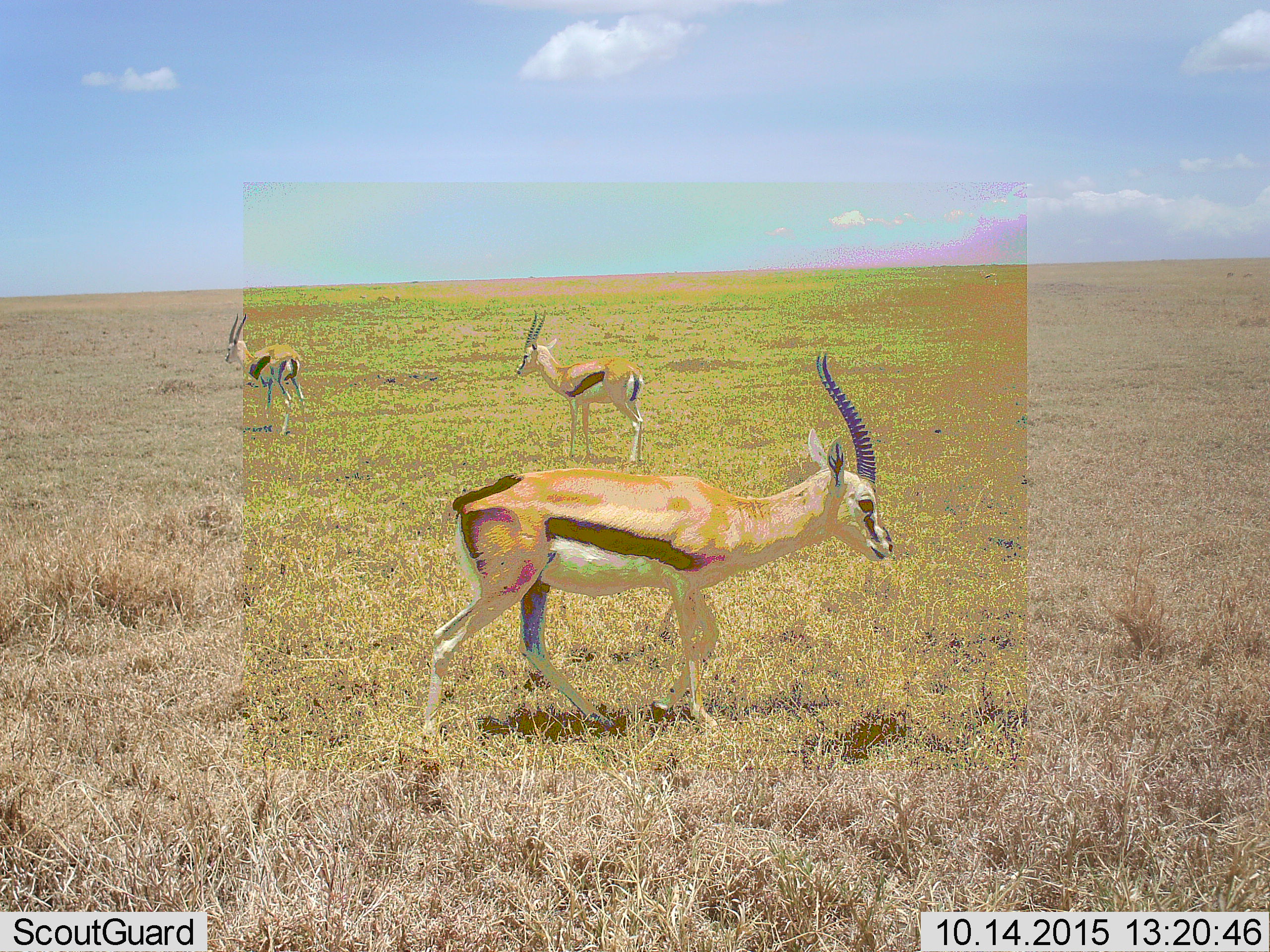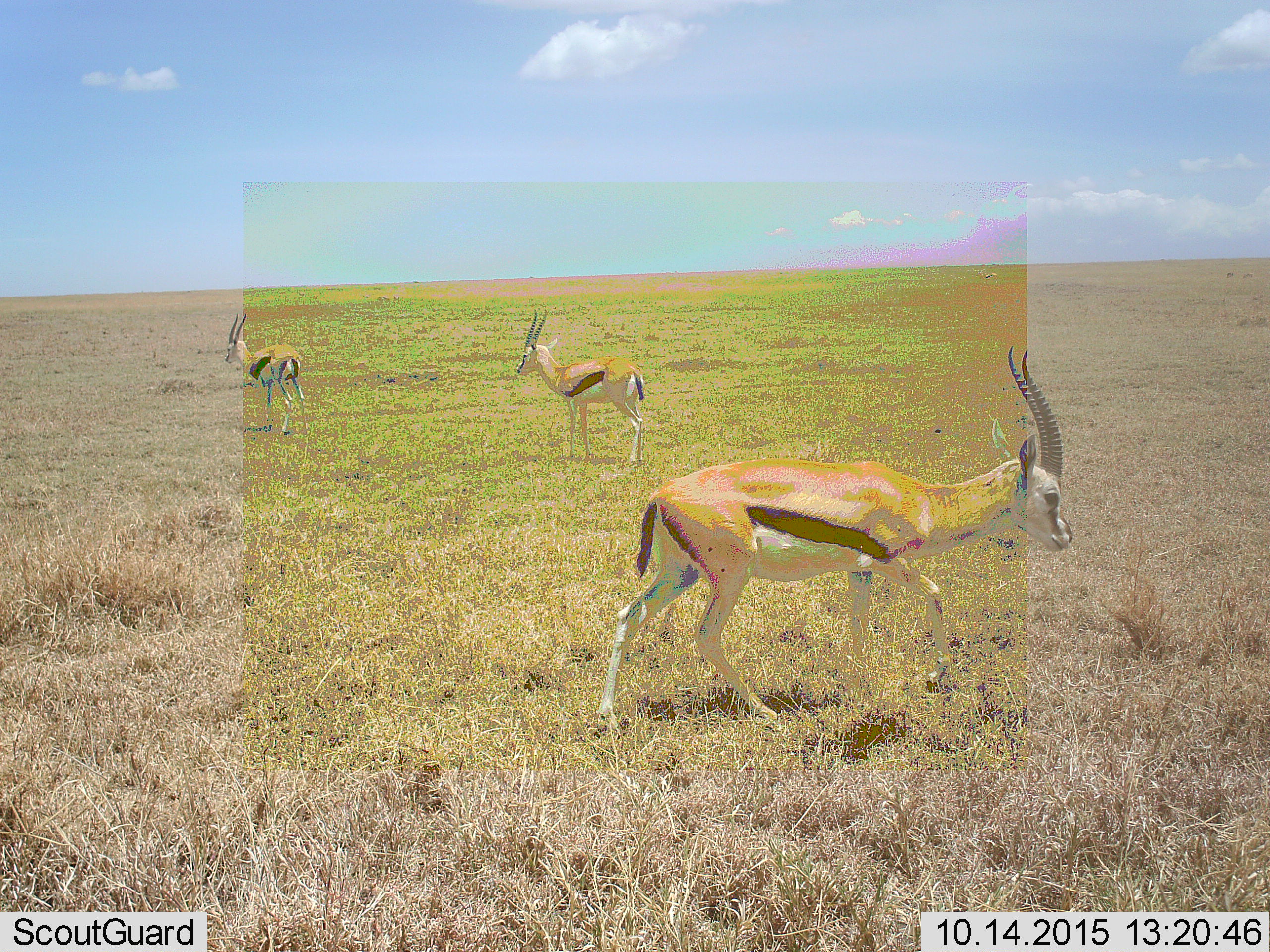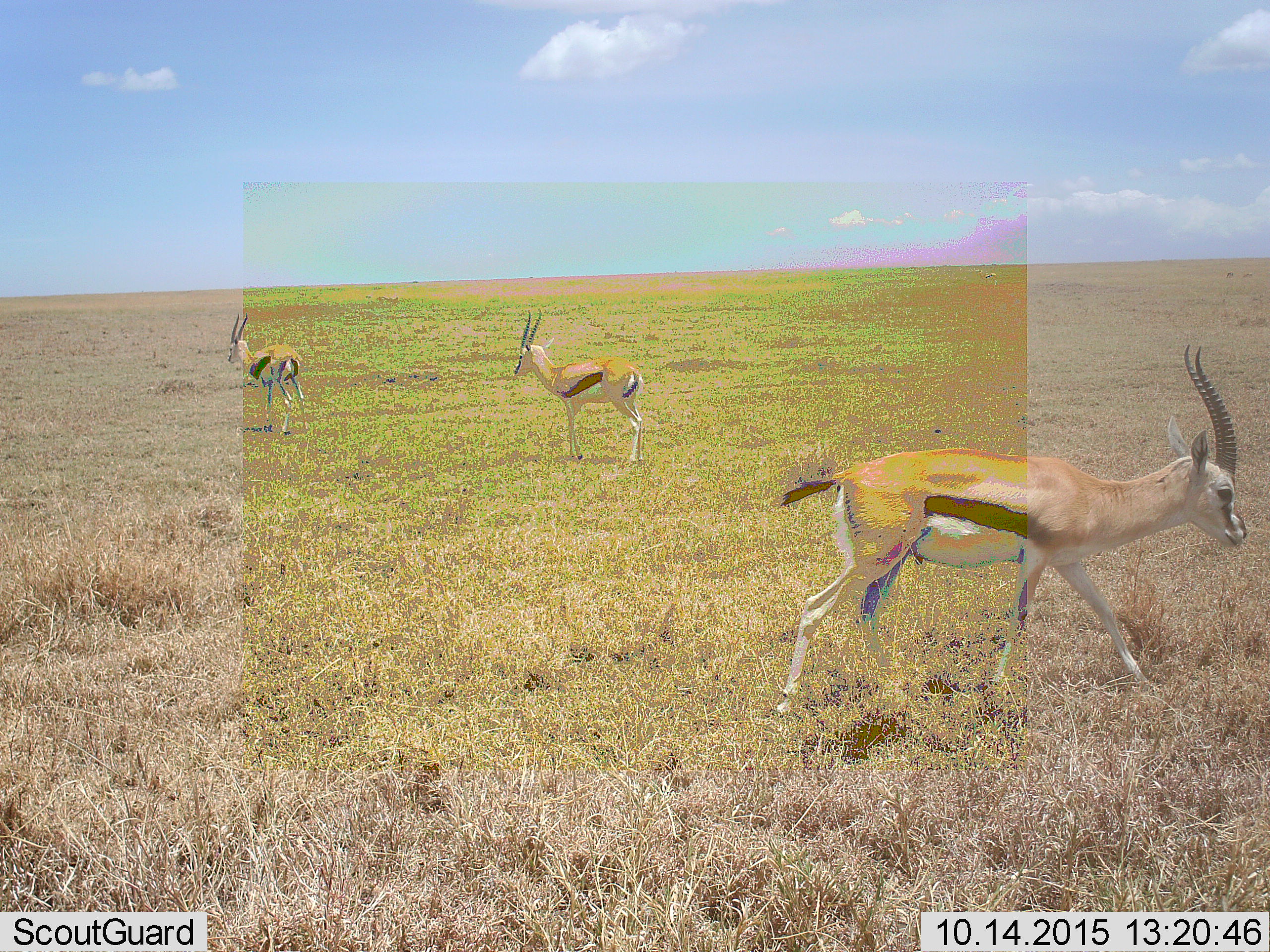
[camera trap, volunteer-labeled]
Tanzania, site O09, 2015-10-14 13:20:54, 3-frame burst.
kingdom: Animalia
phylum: Chordata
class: Mammalia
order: Artiodactyla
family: Bovidae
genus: Eudorcas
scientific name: Eudorcas thomsonii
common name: thomson's gazelle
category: gazellethomsons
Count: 3.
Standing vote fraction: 67%.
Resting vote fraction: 0%.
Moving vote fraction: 67%.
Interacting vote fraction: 0%.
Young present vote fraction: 0%.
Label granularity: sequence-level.